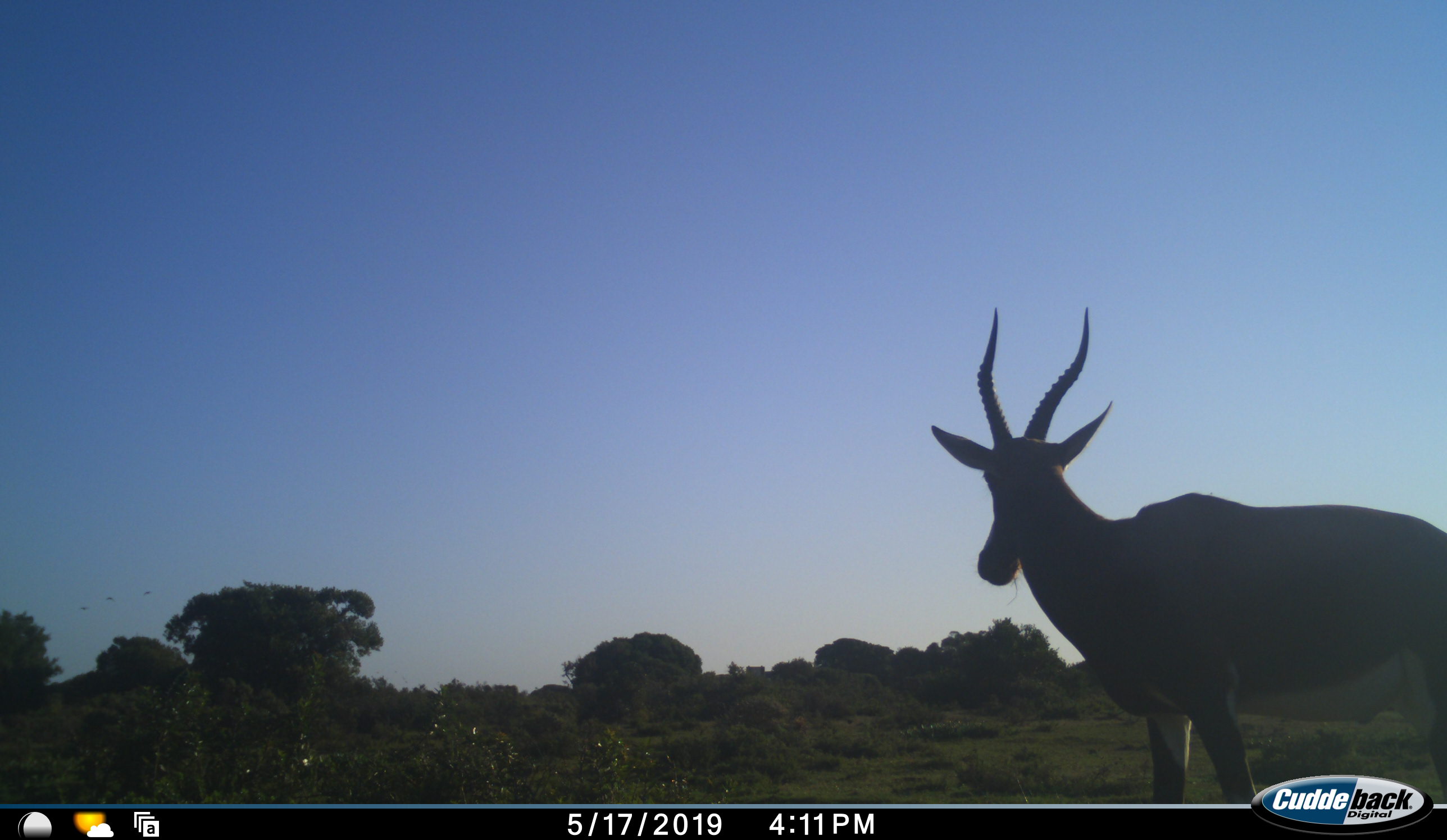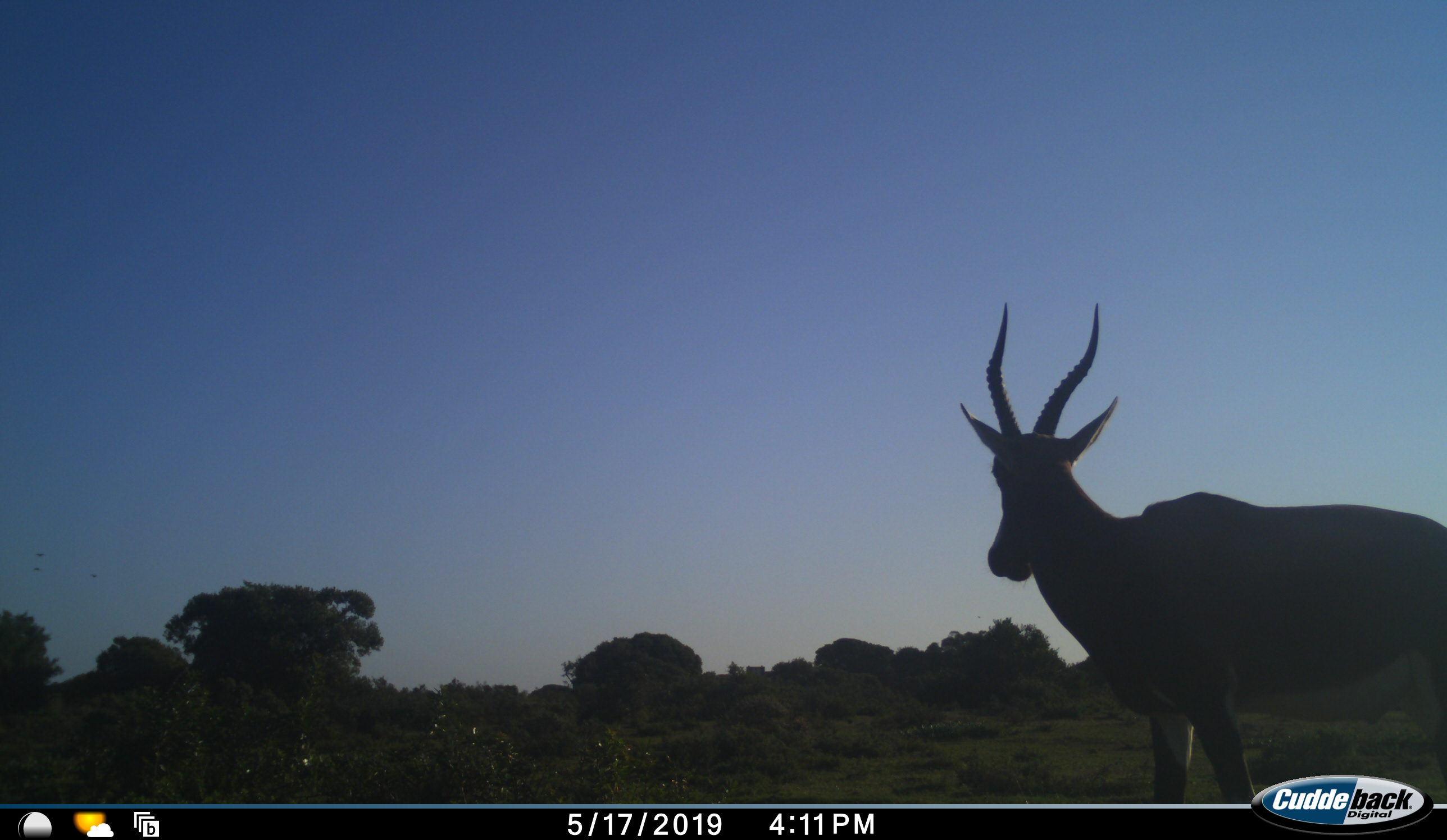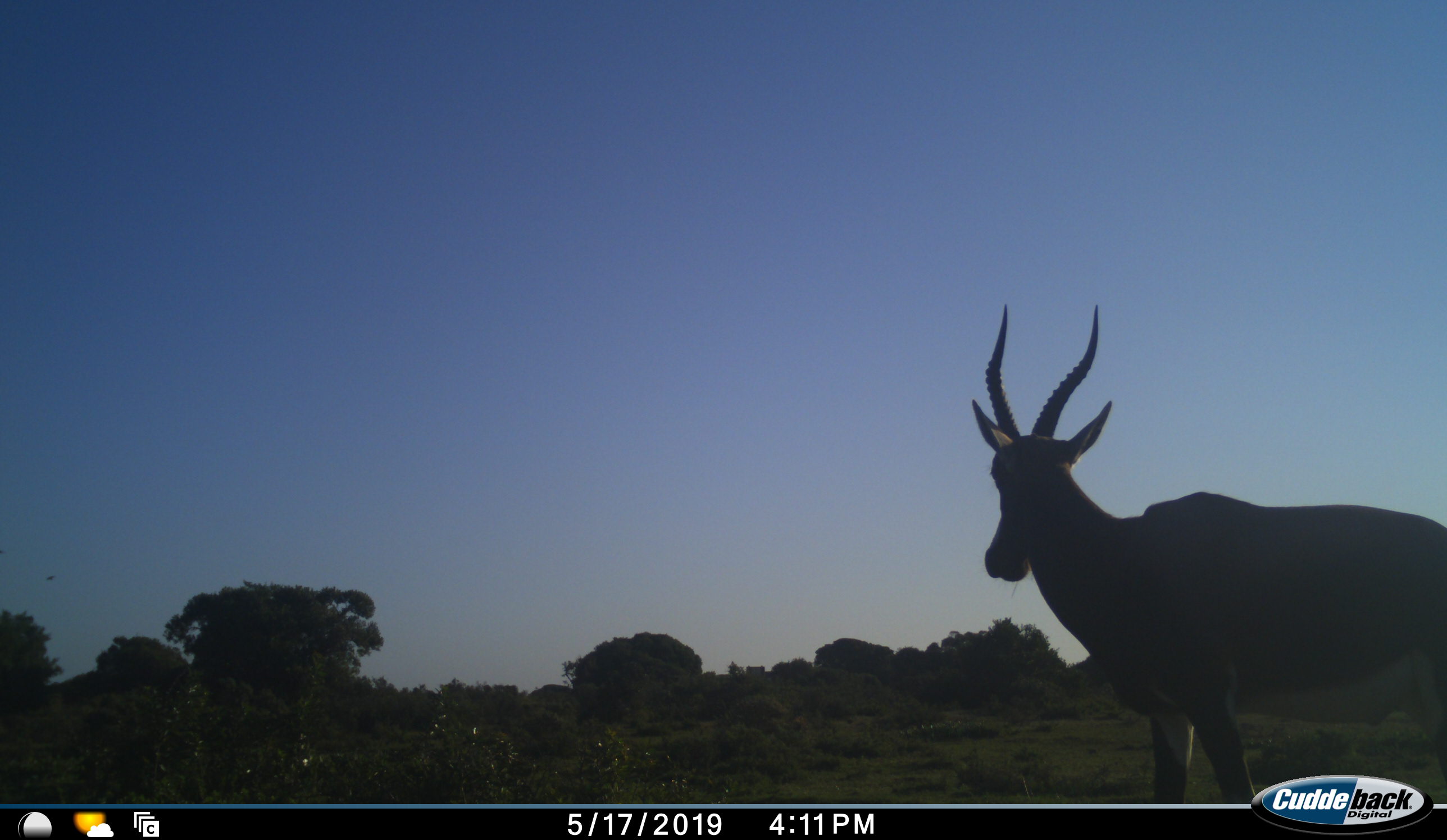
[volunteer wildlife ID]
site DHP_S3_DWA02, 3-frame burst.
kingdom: Animalia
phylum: Chordata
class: Mammalia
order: Artiodactyla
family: Bovidae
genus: Damaliscus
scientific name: Damaliscus pygargus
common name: bontebok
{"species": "bontebok (Damaliscus pygargus)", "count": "1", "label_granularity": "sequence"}